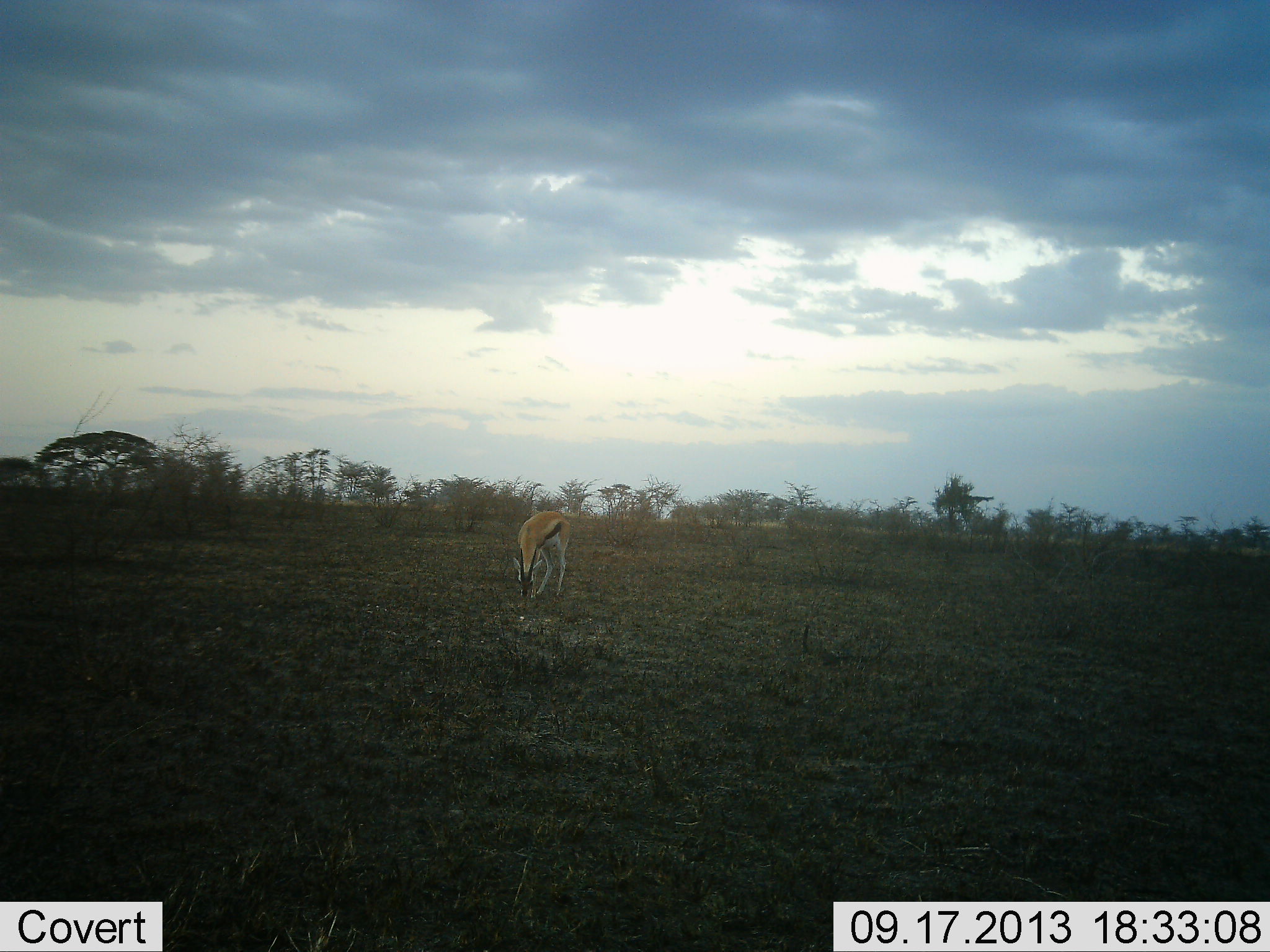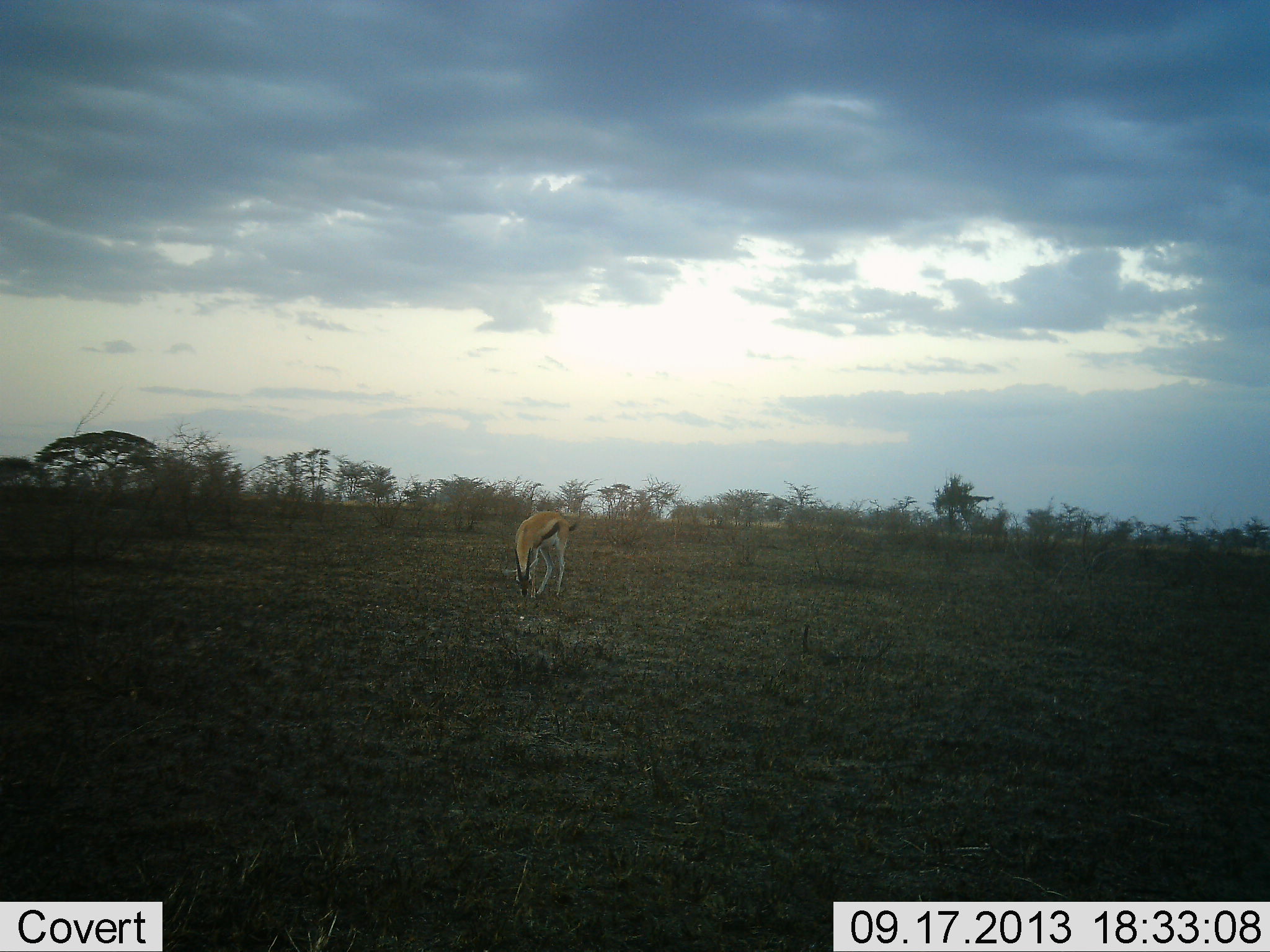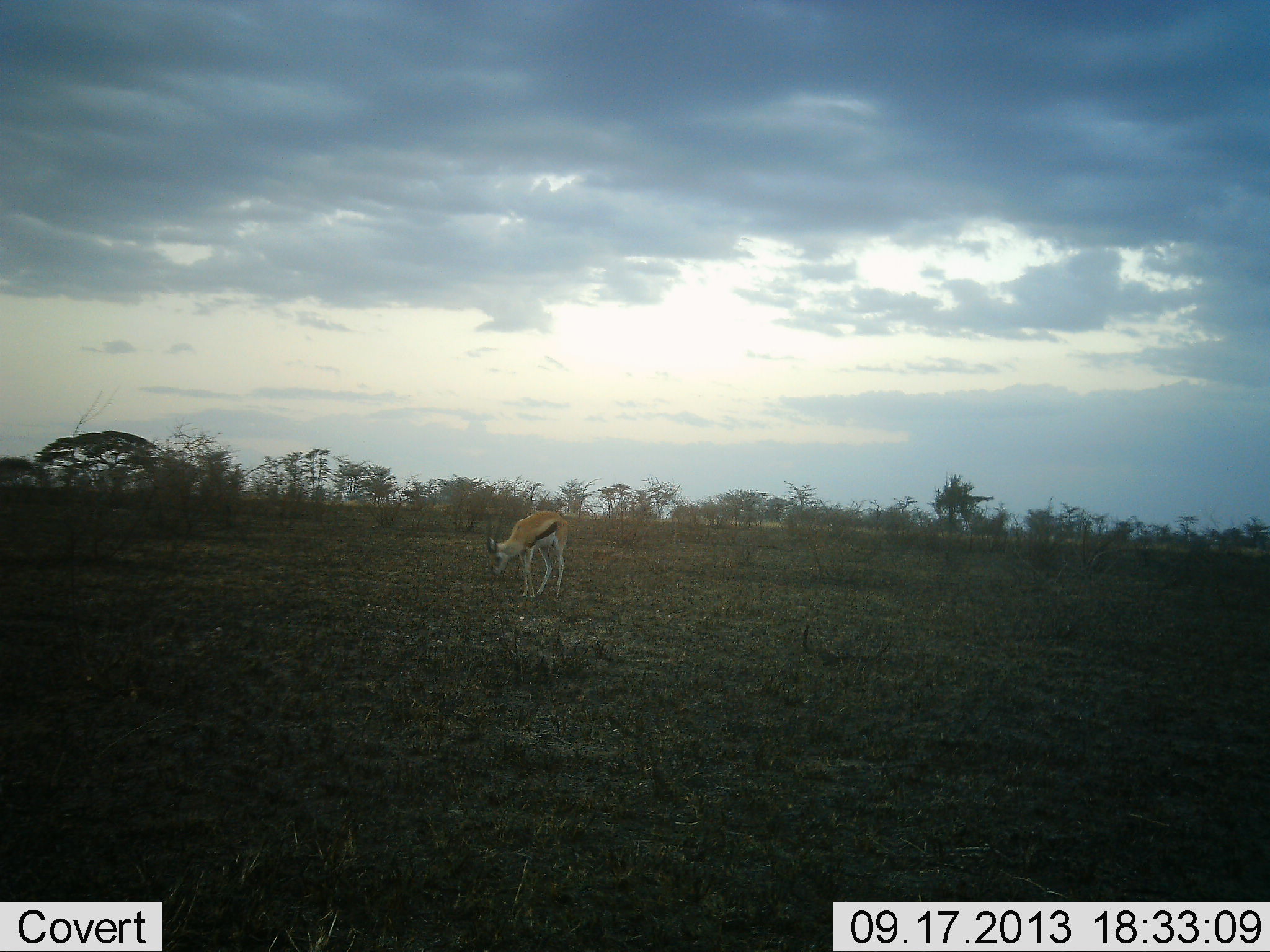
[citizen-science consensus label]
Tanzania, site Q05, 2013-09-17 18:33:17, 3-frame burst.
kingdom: Animalia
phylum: Chordata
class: Mammalia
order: Artiodactyla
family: Bovidae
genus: Eudorcas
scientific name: Eudorcas thomsonii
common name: thomson's gazelle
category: gazellethomsons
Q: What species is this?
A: Gazellethomsons (thomson's gazelle) (Eudorcas thomsonii).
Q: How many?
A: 1.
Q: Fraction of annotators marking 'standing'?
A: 10%.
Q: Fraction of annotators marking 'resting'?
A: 0%.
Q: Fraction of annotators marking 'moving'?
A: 0%.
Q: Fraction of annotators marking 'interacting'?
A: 0%.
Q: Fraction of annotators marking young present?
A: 0%.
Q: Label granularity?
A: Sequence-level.